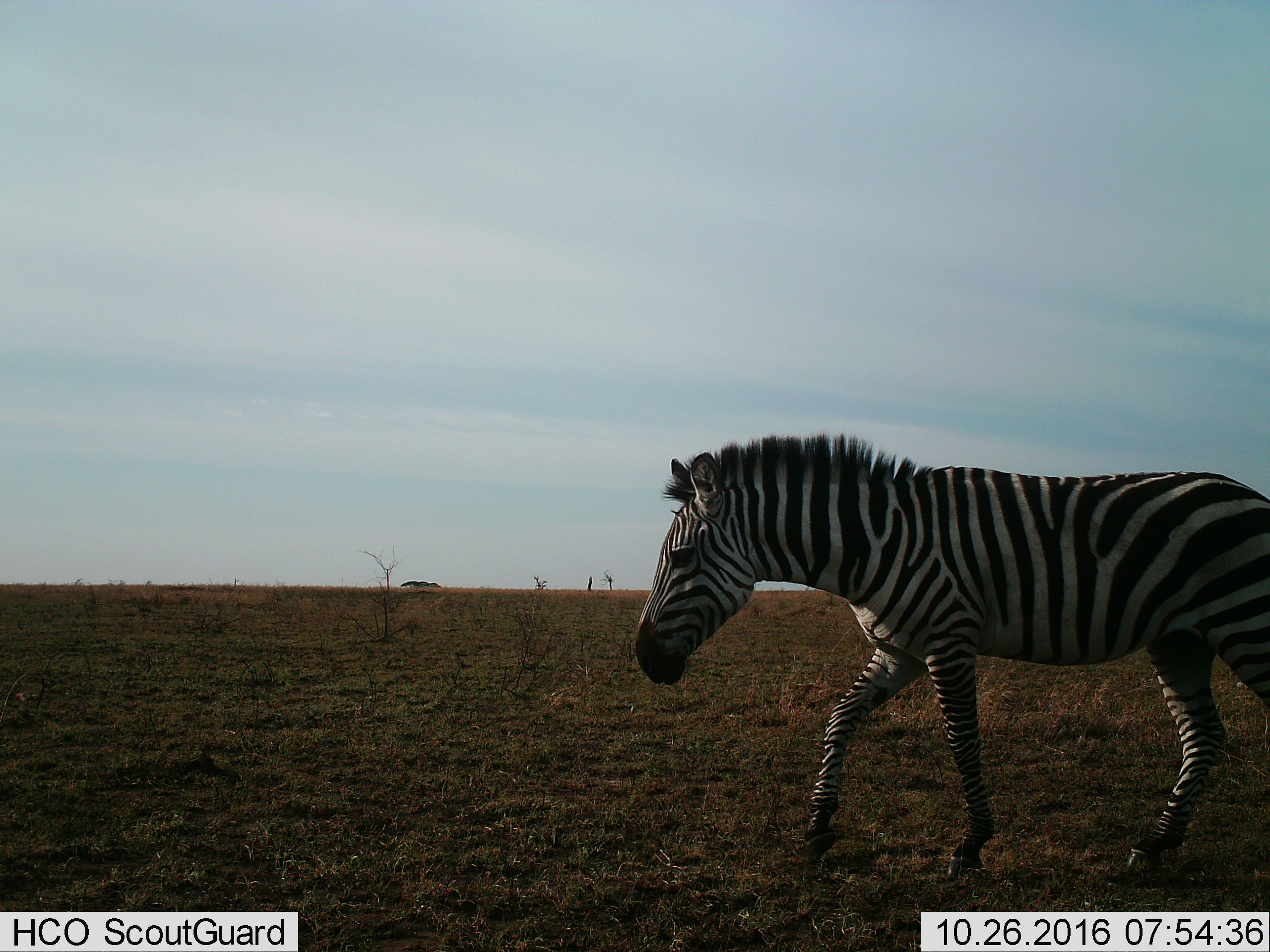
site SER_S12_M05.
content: unidentified animal